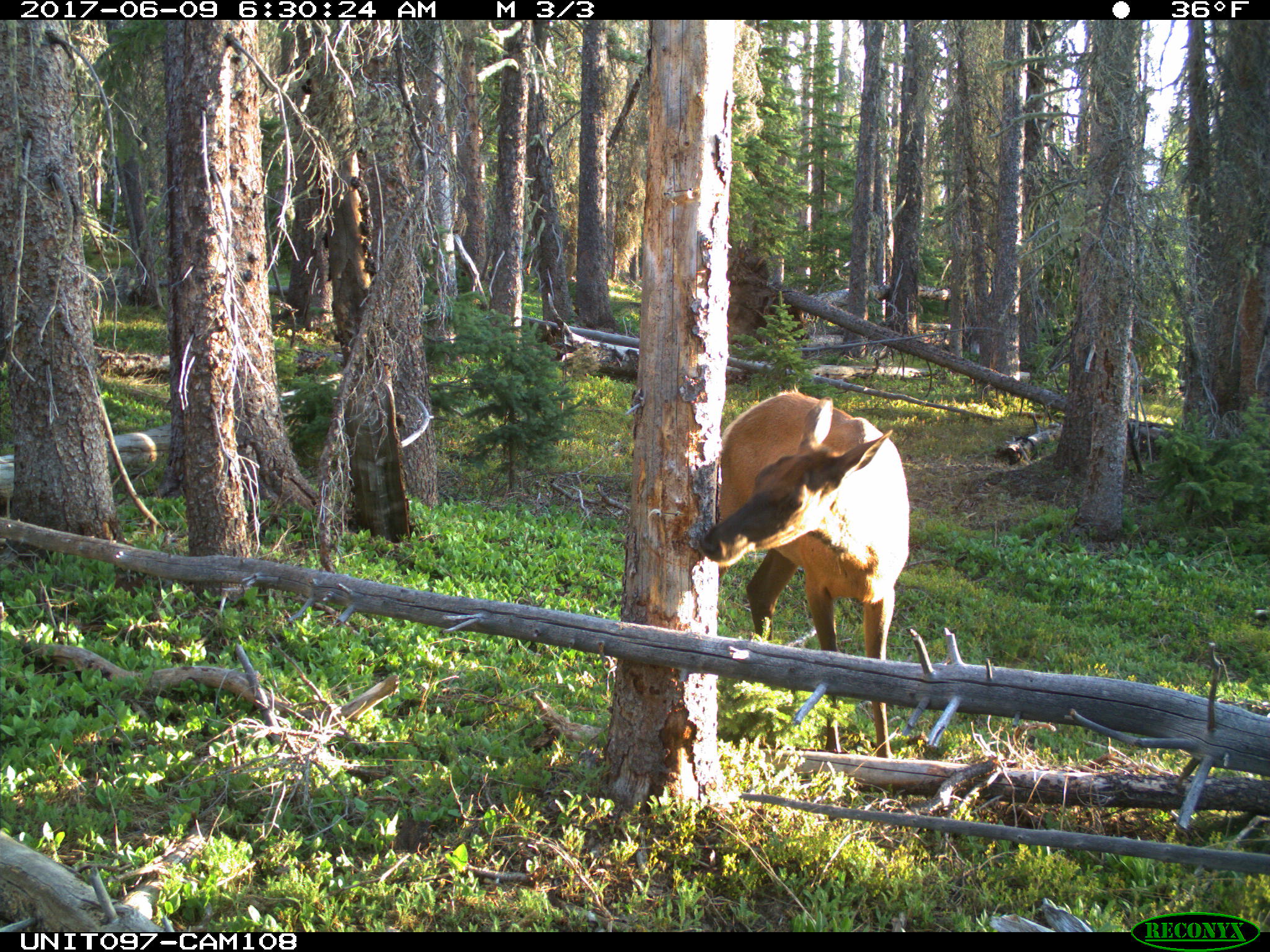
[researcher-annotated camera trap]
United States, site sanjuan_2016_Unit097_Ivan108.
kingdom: Animalia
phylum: Chordata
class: Mammalia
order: Artiodactyla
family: Cervidae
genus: Cervus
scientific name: Cervus elaphus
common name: red deer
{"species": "Cervus elaphus (red deer)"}